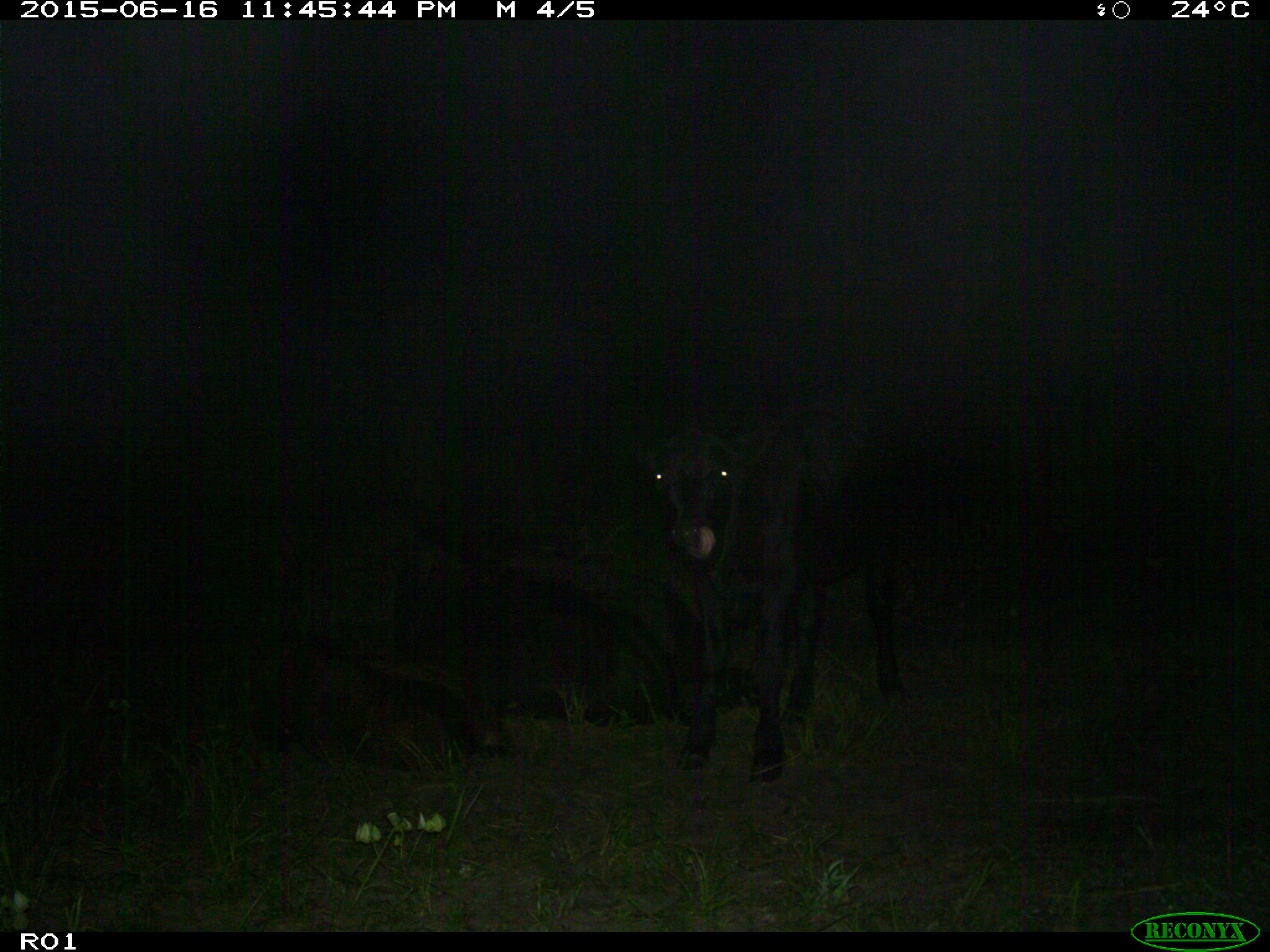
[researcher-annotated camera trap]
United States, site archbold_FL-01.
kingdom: Animalia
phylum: Chordata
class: Mammalia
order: Artiodactyla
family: Bovidae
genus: Bos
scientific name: Bos taurus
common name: domestic cow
Bos taurus (domestic cow).